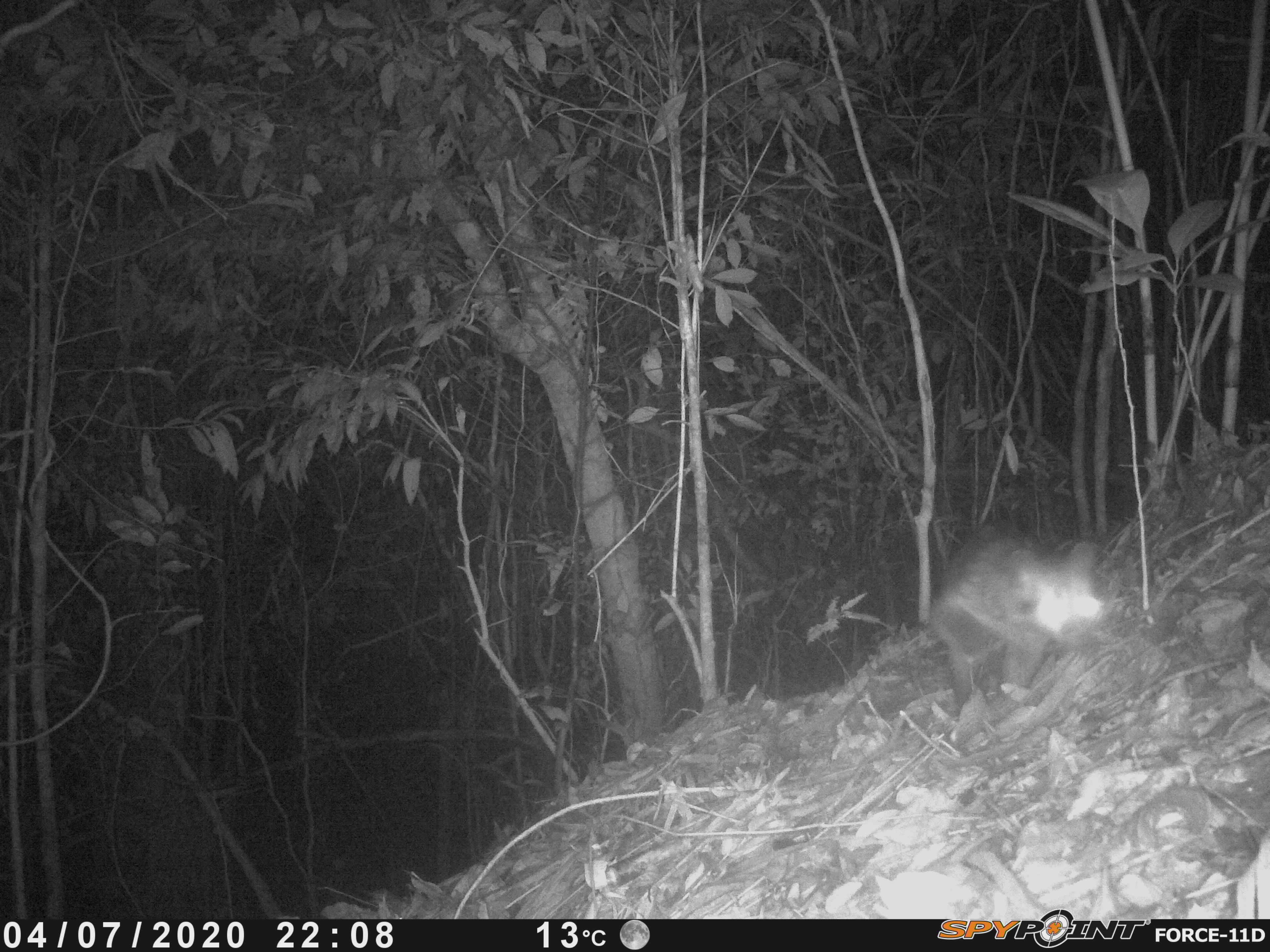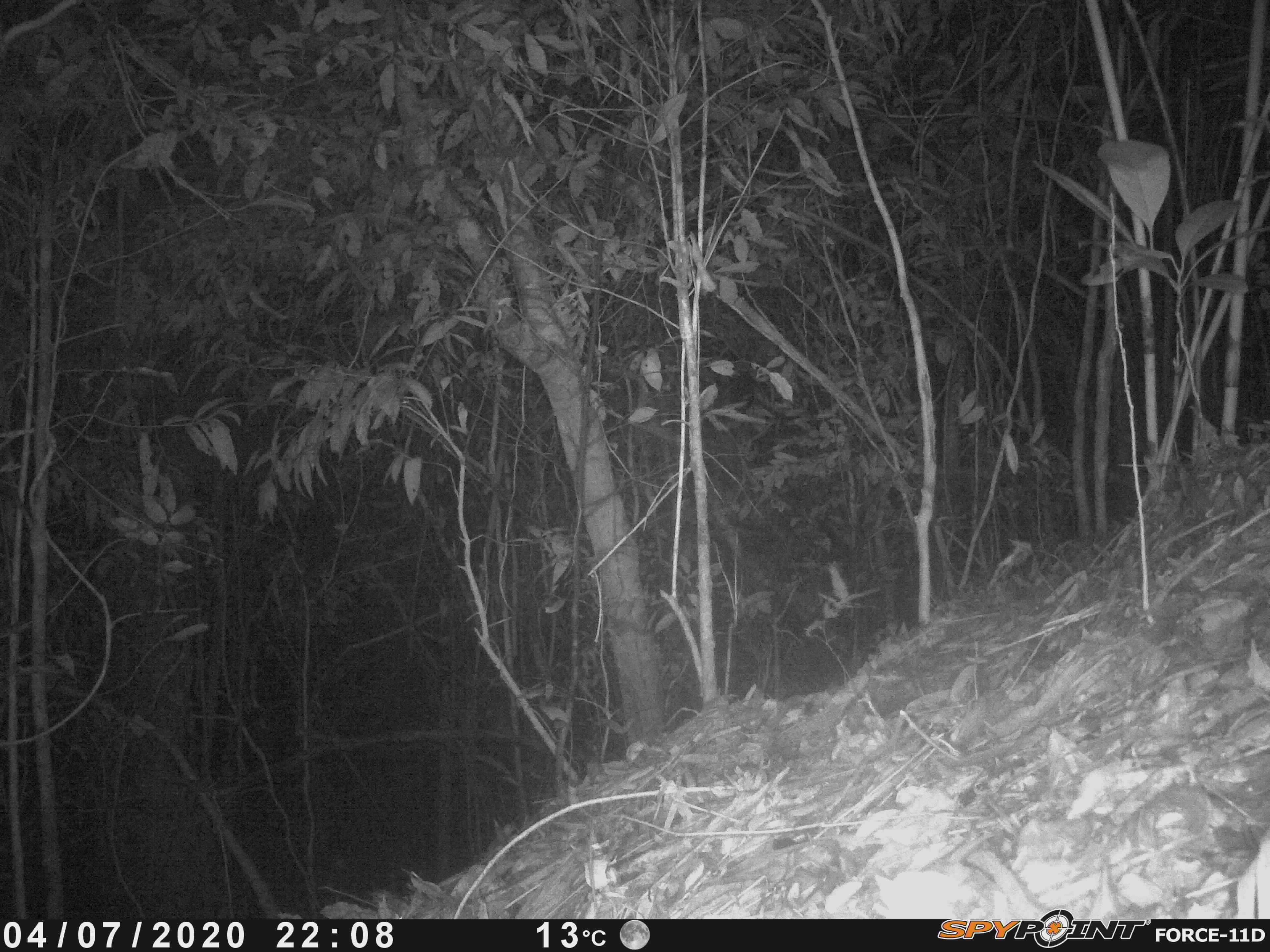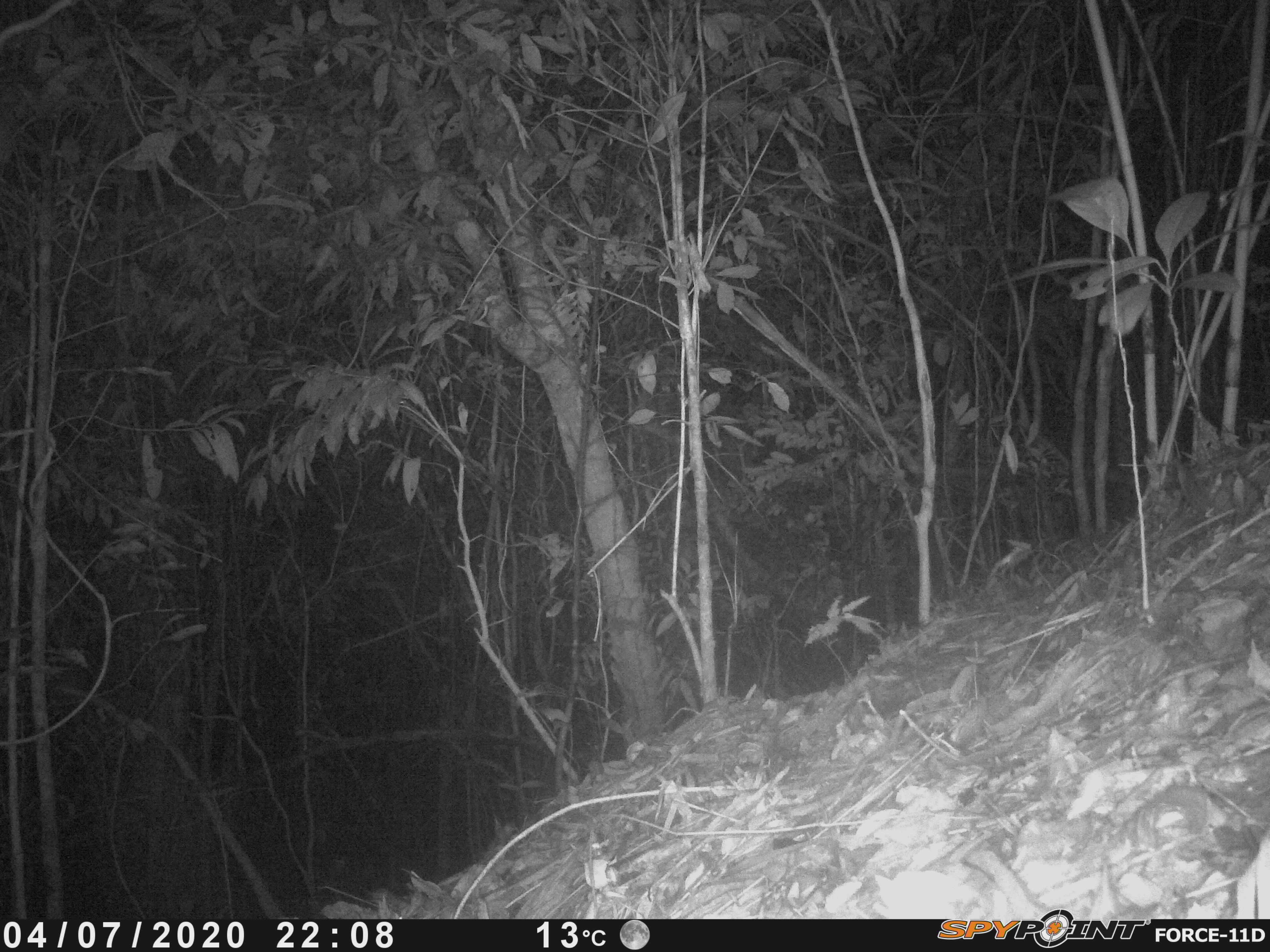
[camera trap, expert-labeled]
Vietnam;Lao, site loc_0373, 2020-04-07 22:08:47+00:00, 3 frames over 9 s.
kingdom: Animalia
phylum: Chordata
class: Mammalia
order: Carnivora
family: Viverridae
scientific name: Paradoxurinae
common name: palm civet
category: unidentified palm civet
Unidentified palm civet (palm civet) (Paradoxurinae). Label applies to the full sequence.